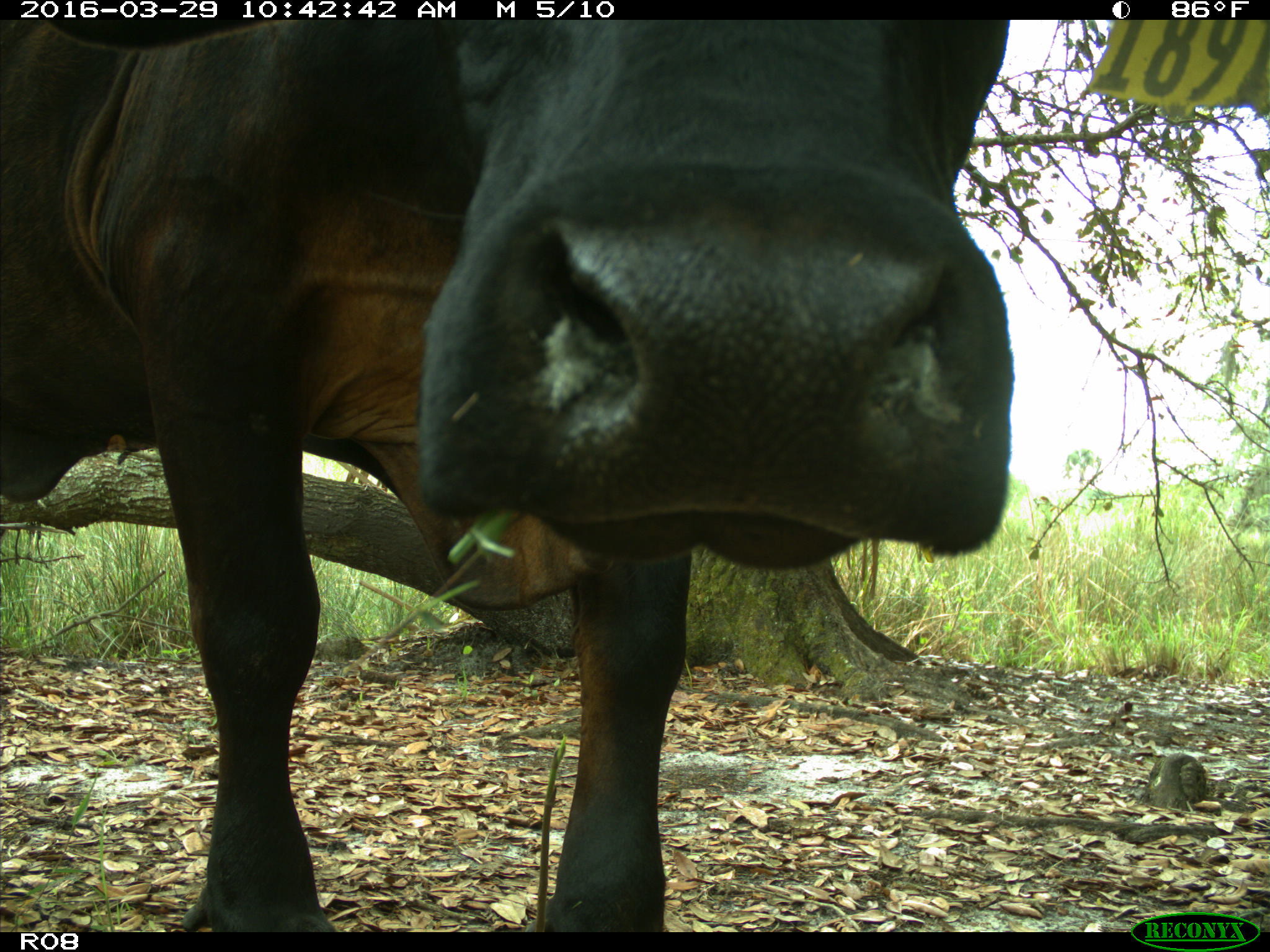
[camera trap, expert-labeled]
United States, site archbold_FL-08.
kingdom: Animalia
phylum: Chordata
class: Mammalia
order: Artiodactyla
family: Bovidae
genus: Bos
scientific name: Bos taurus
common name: domestic cow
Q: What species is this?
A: Bos taurus (domestic cow).